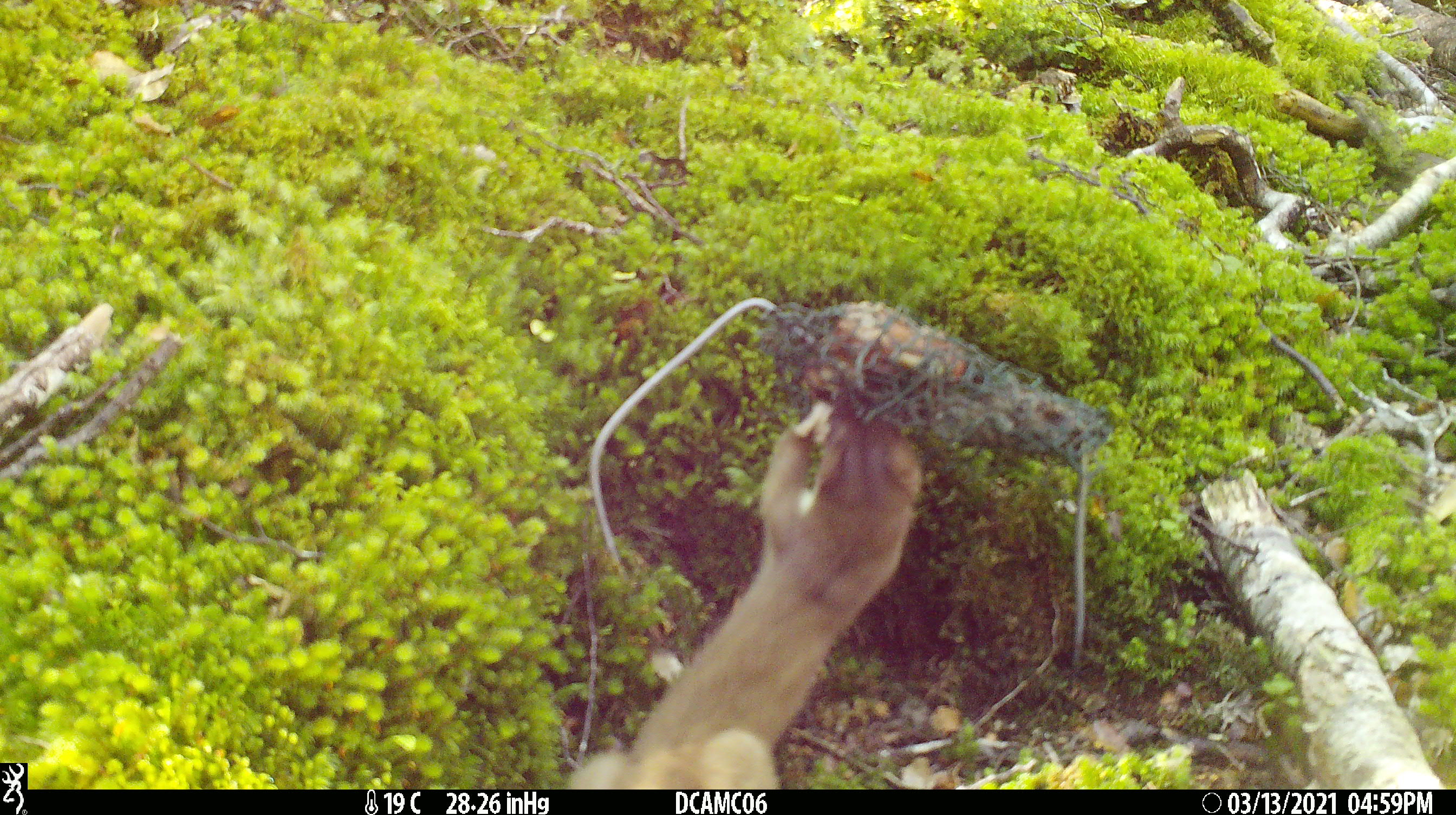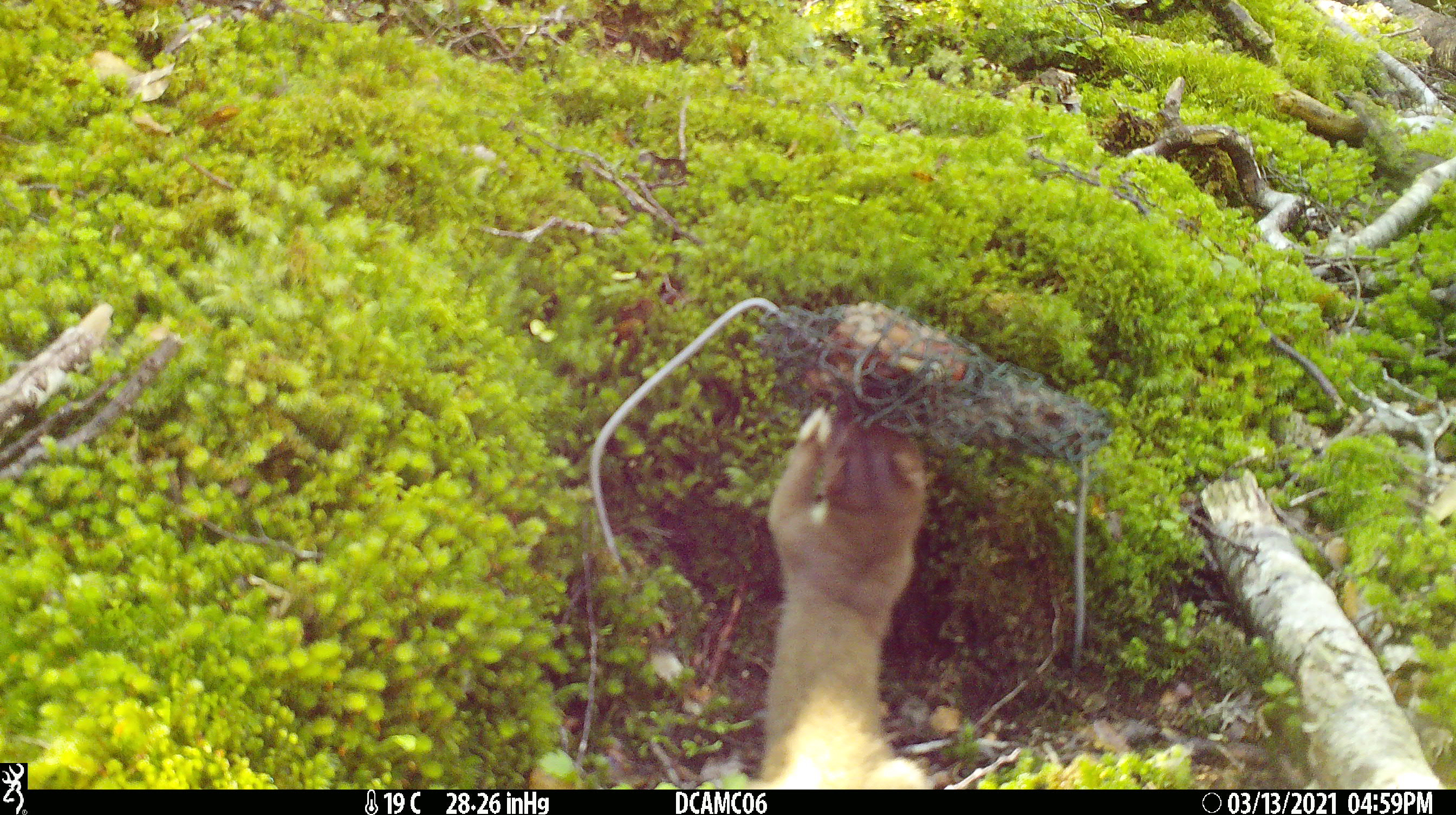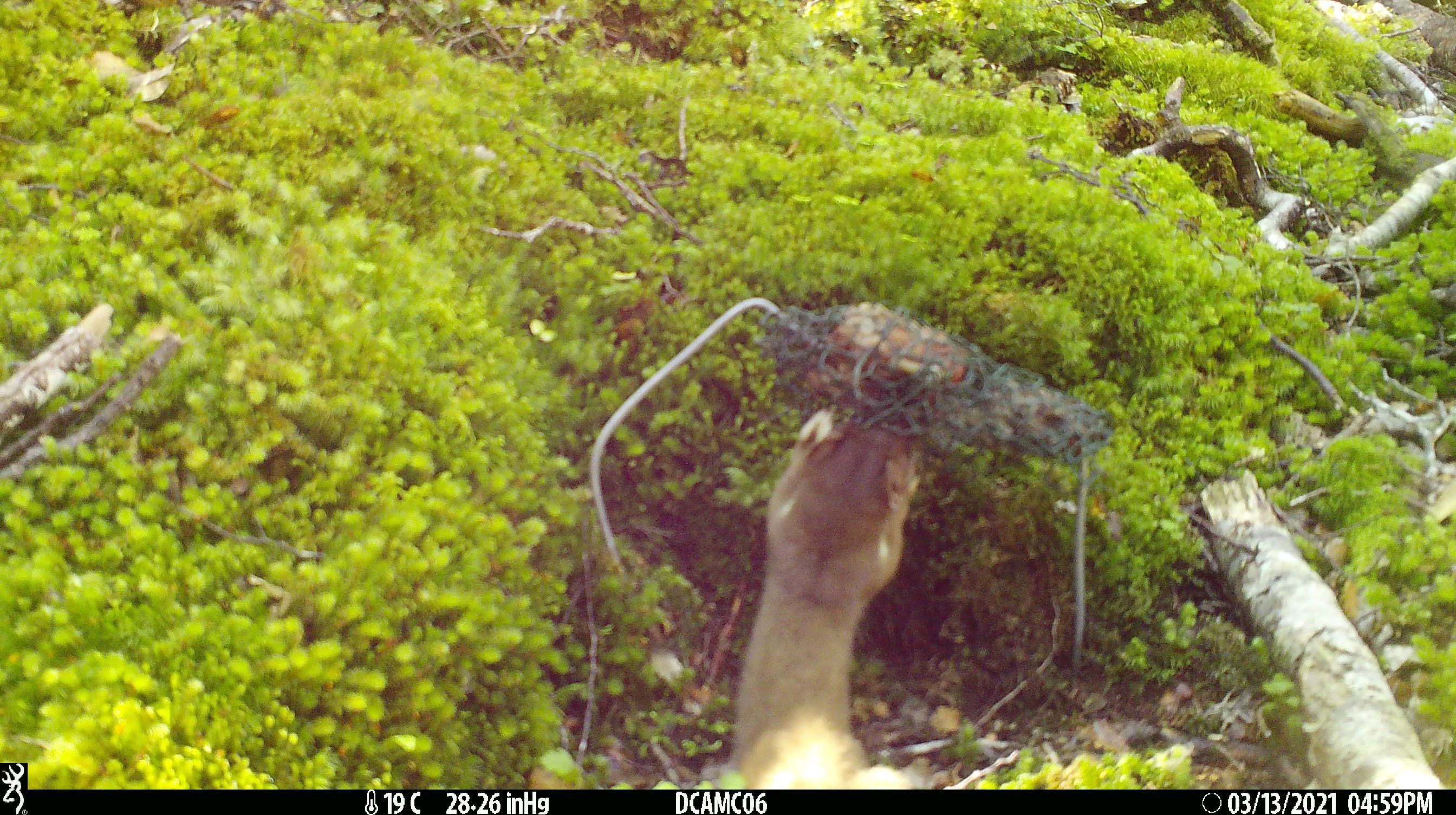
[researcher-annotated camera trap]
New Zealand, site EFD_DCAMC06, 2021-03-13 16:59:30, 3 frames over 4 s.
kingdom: Animalia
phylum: Chordata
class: Mammalia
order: Carnivora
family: Mustelidae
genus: Mustela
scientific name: Mustela erminea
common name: stoat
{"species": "stoat (Mustela erminea)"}